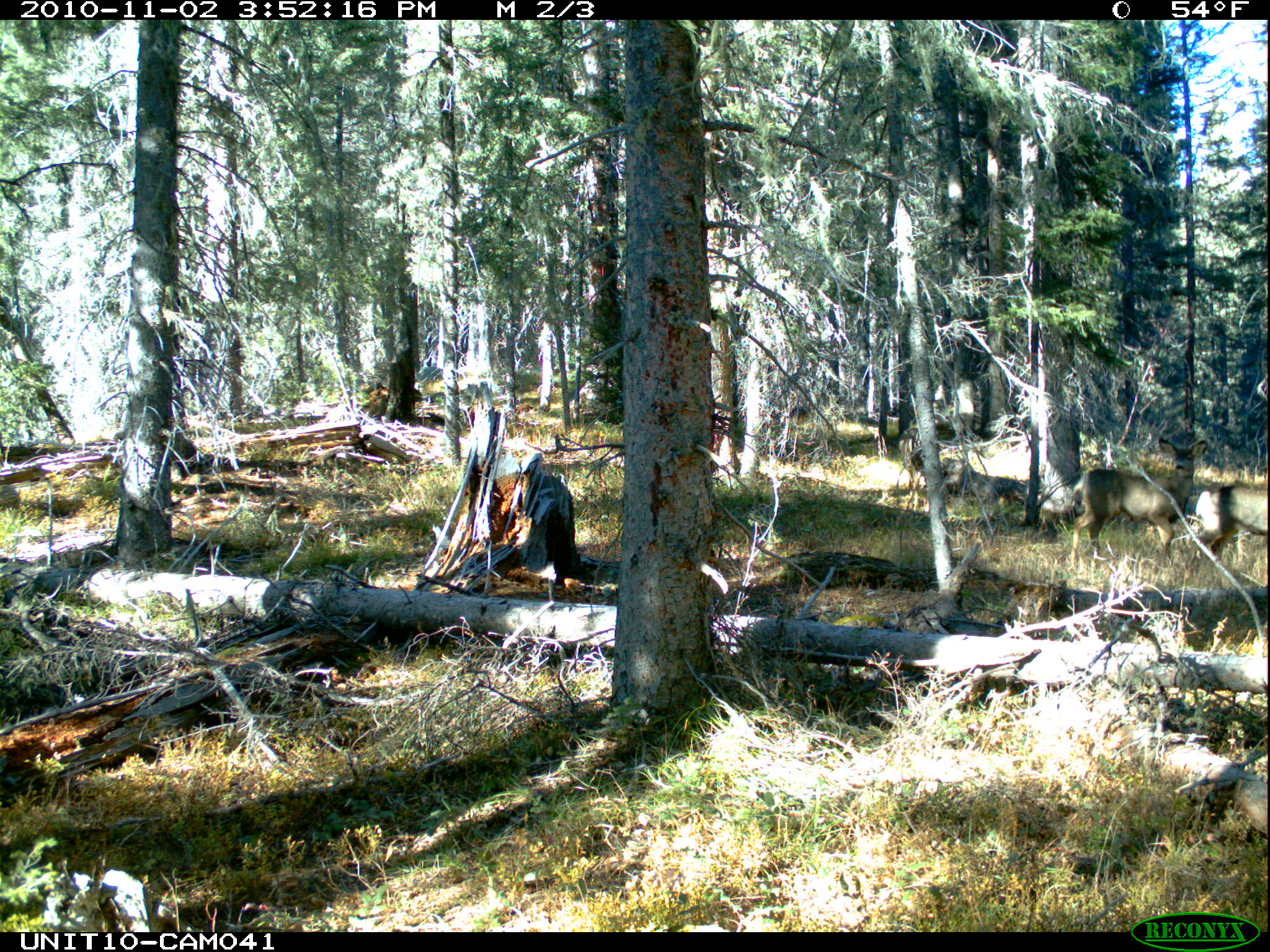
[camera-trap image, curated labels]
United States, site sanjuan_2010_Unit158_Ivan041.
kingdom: Animalia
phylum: Chordata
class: Mammalia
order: Artiodactyla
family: Cervidae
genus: Odocoileus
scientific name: Odocoileus hemionus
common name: mule deer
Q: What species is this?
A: Odocoileus hemionus (mule deer).